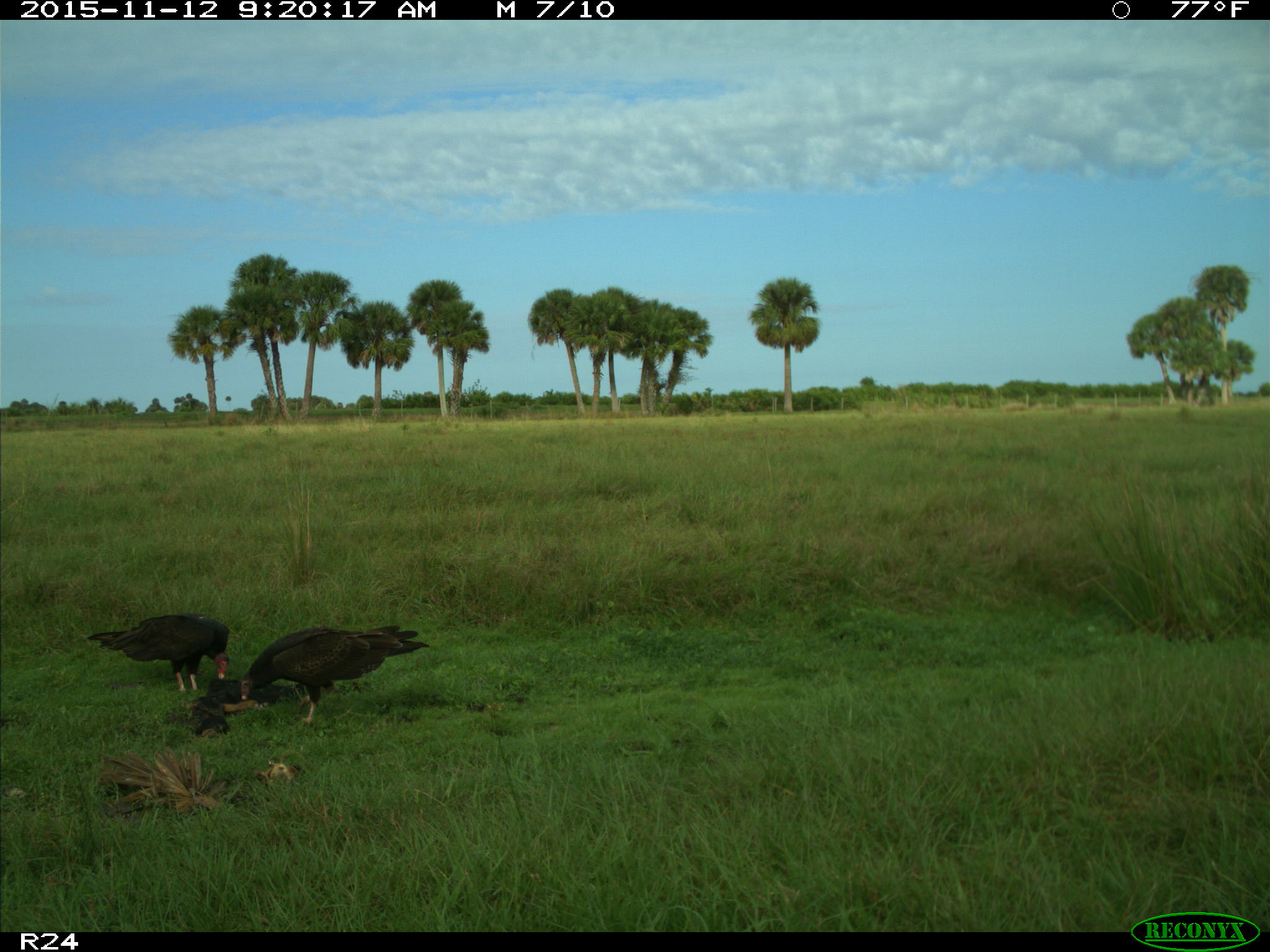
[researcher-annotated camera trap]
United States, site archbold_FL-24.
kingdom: Animalia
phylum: Chordata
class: Aves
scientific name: Aves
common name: birds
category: unidentified bird